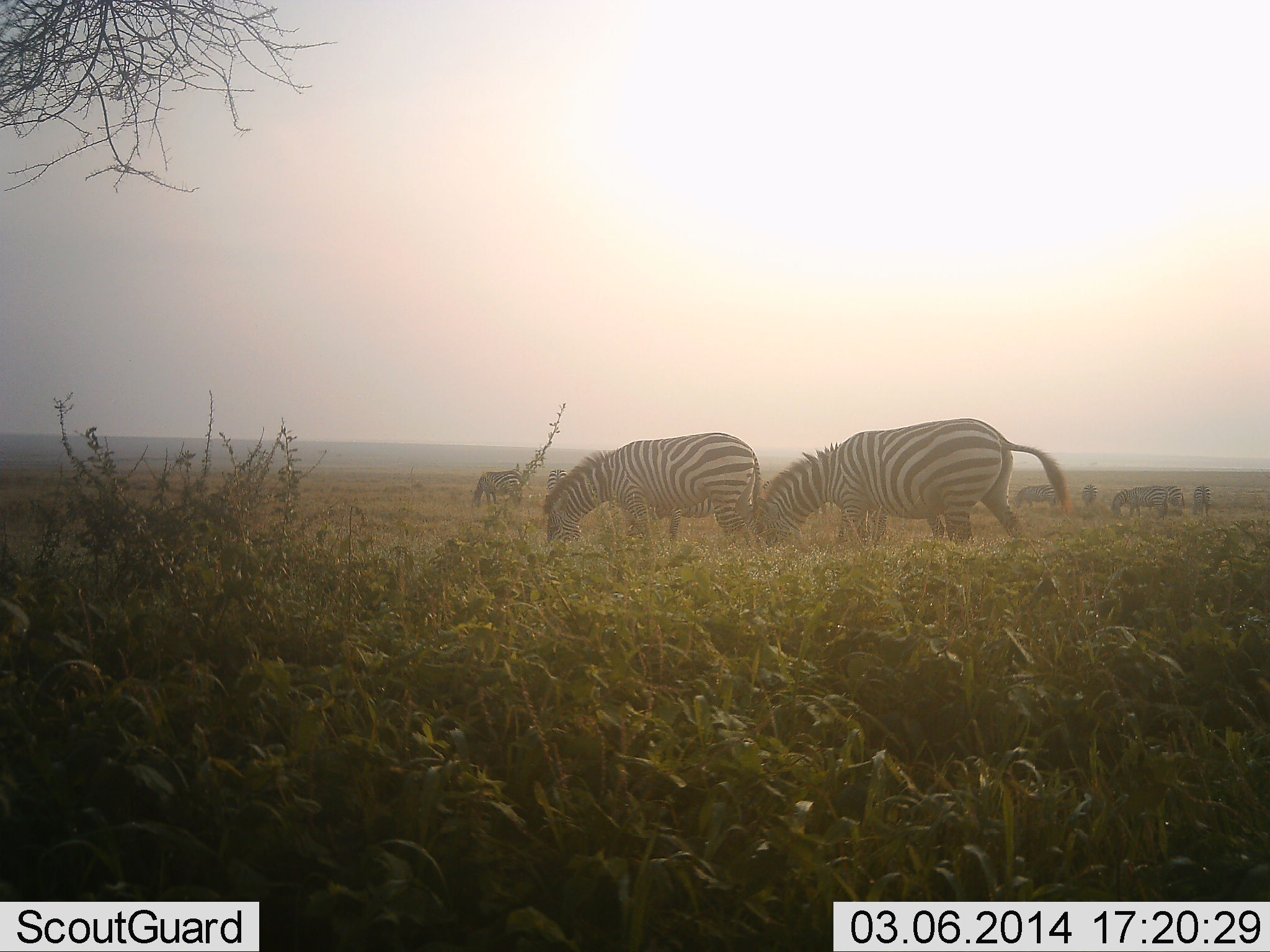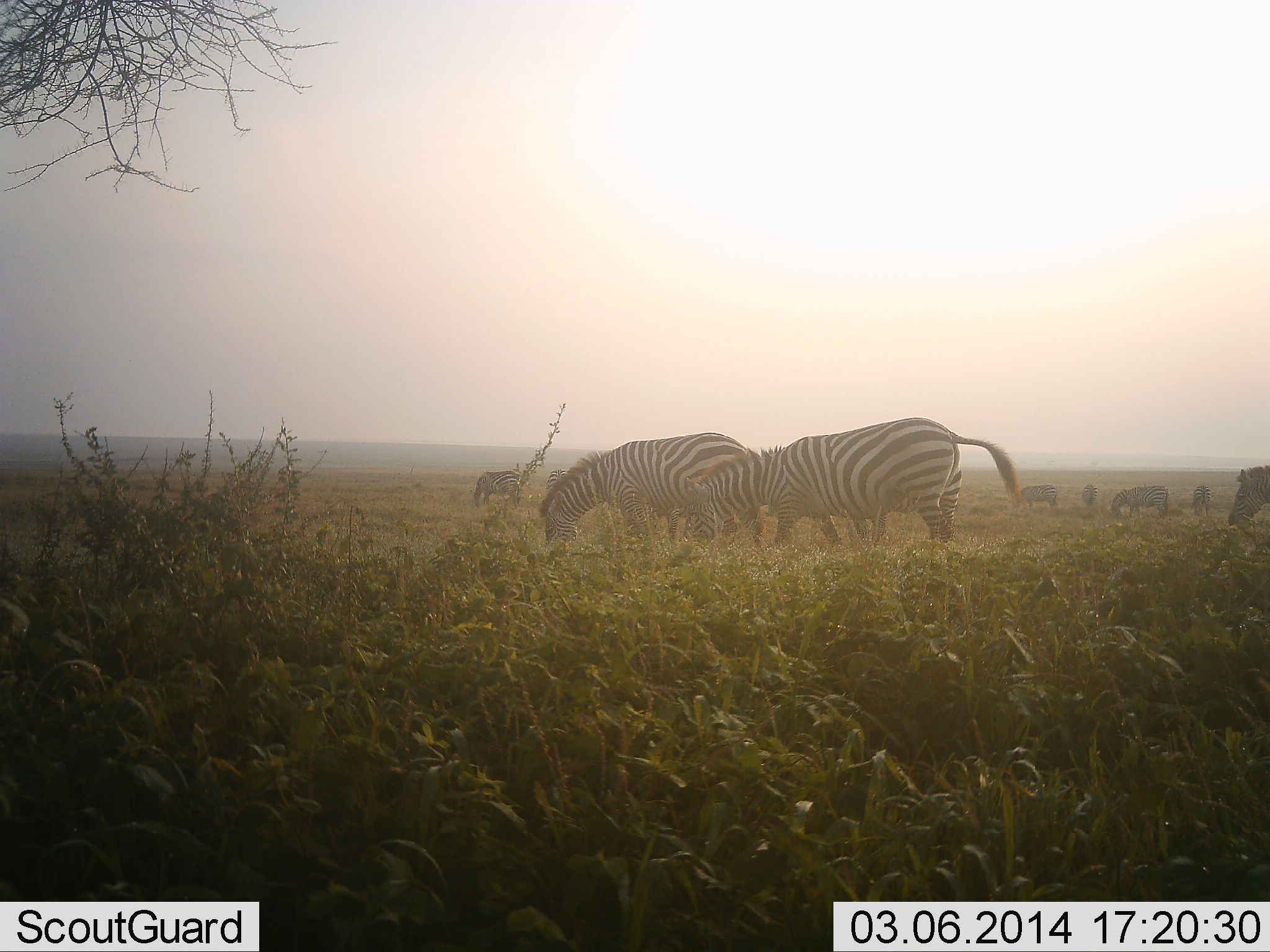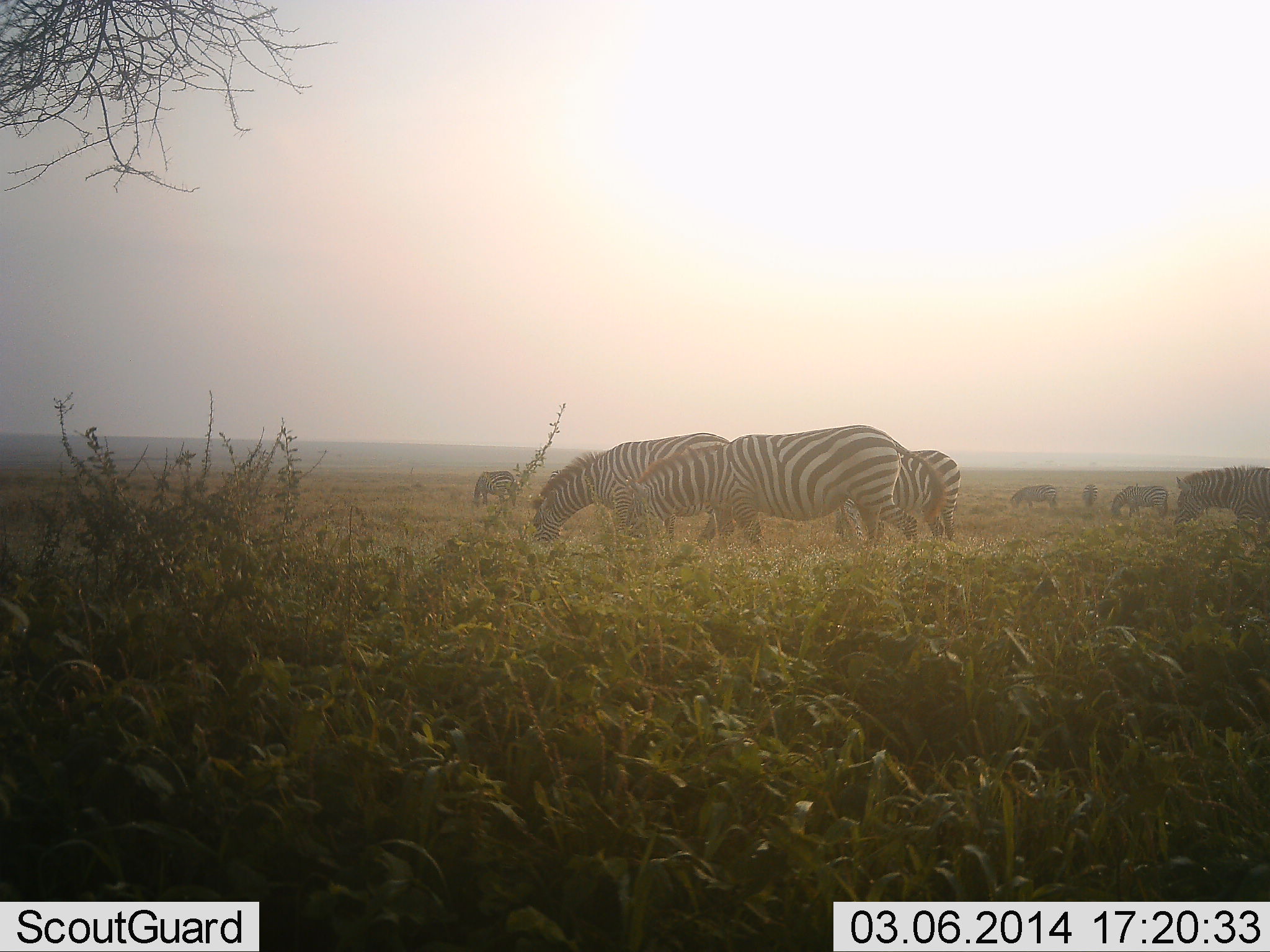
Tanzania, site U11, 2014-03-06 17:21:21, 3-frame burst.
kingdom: Animalia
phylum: Chordata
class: Mammalia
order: Perissodactyla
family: Equidae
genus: Equus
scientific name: Equus quagga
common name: plains zebra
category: zebra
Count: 9.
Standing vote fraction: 50%.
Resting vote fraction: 0%.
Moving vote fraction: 50%.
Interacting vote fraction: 0%.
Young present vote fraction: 0%.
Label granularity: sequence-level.